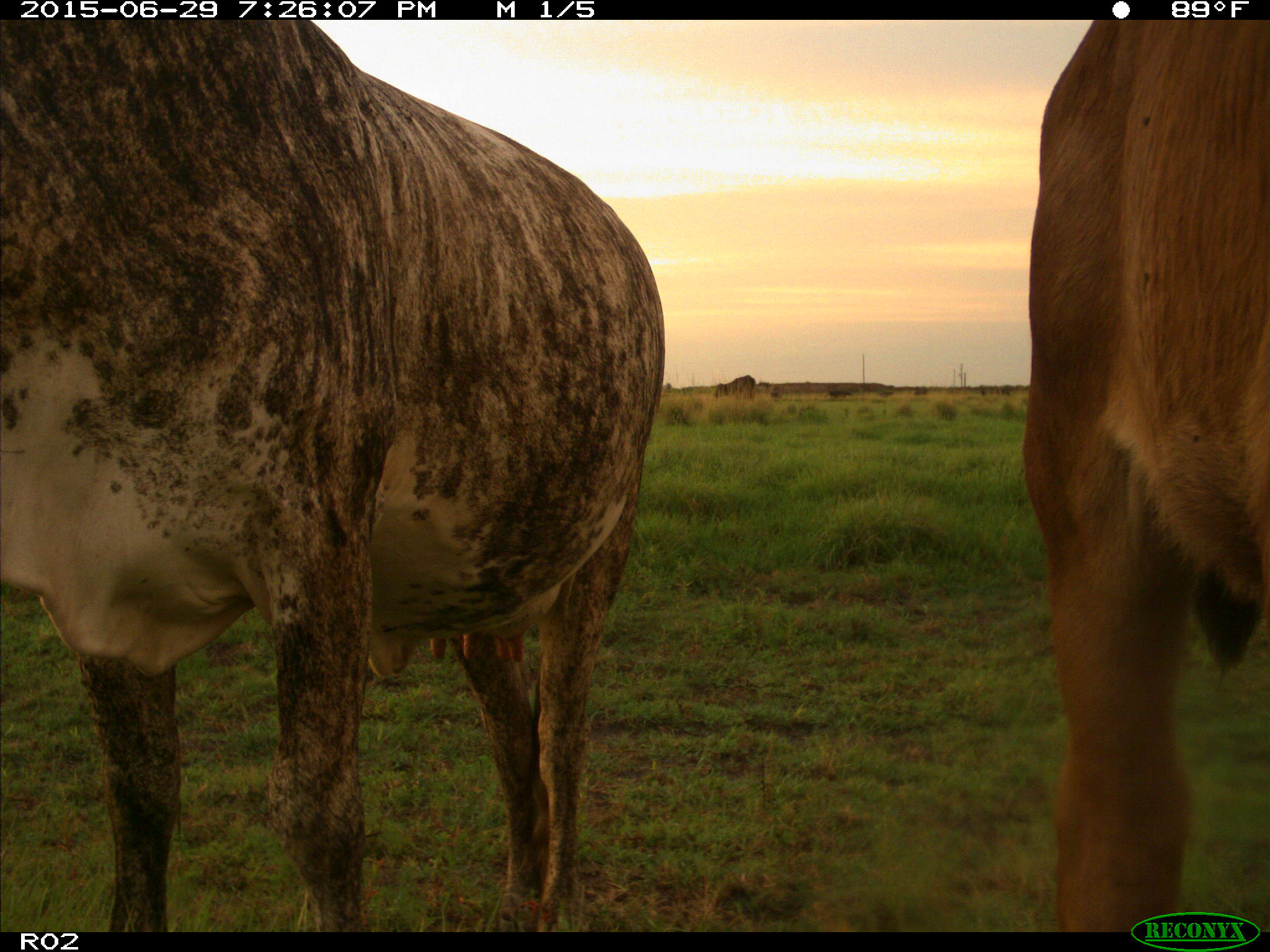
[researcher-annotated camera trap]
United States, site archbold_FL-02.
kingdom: Animalia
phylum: Chordata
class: Mammalia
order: Artiodactyla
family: Bovidae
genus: Bos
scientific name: Bos taurus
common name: domestic cow